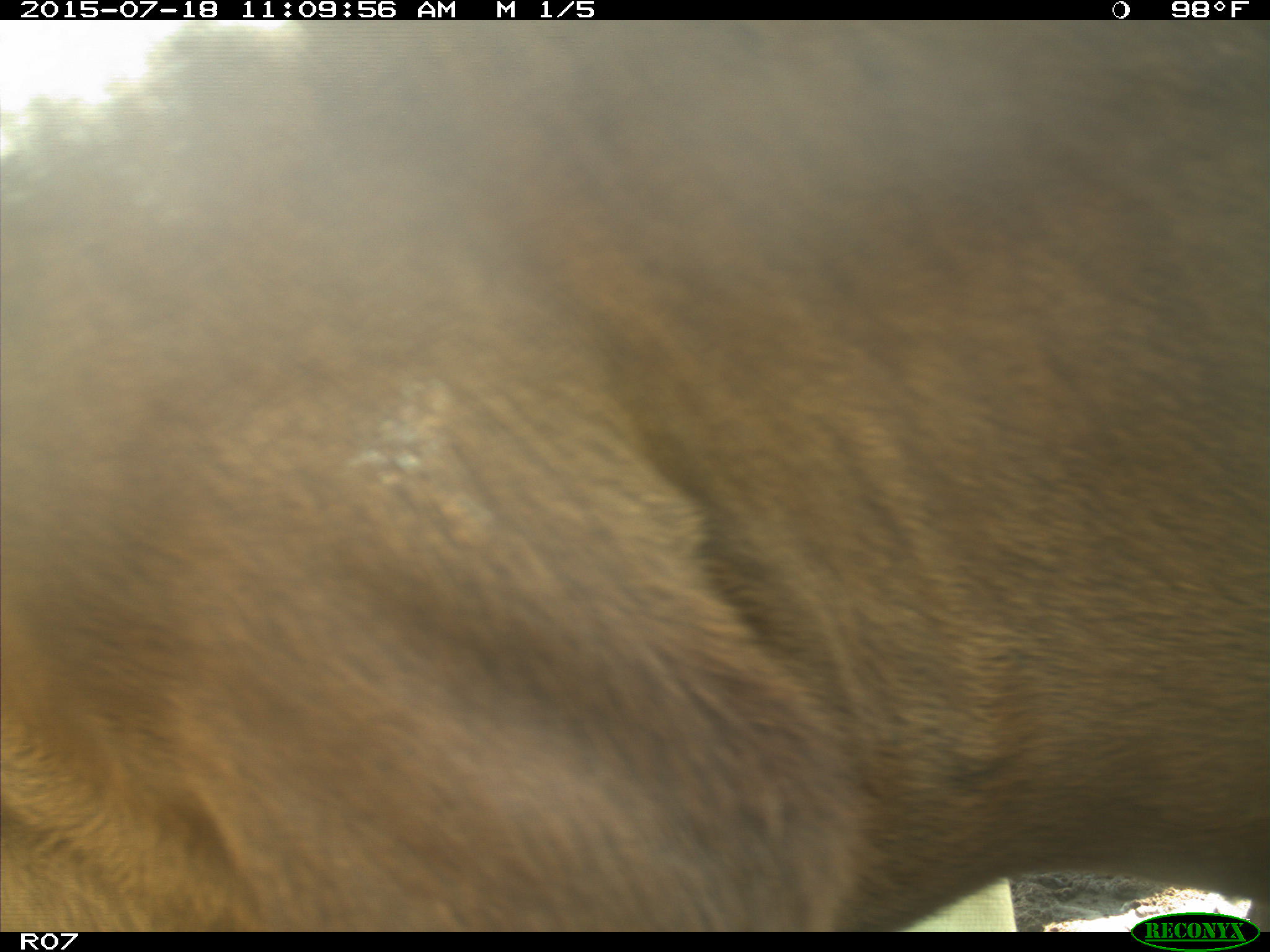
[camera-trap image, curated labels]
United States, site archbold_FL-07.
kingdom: Animalia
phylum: Chordata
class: Mammalia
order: Artiodactyla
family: Bovidae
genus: Bos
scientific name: Bos taurus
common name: domestic cow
Bos taurus (domestic cow).